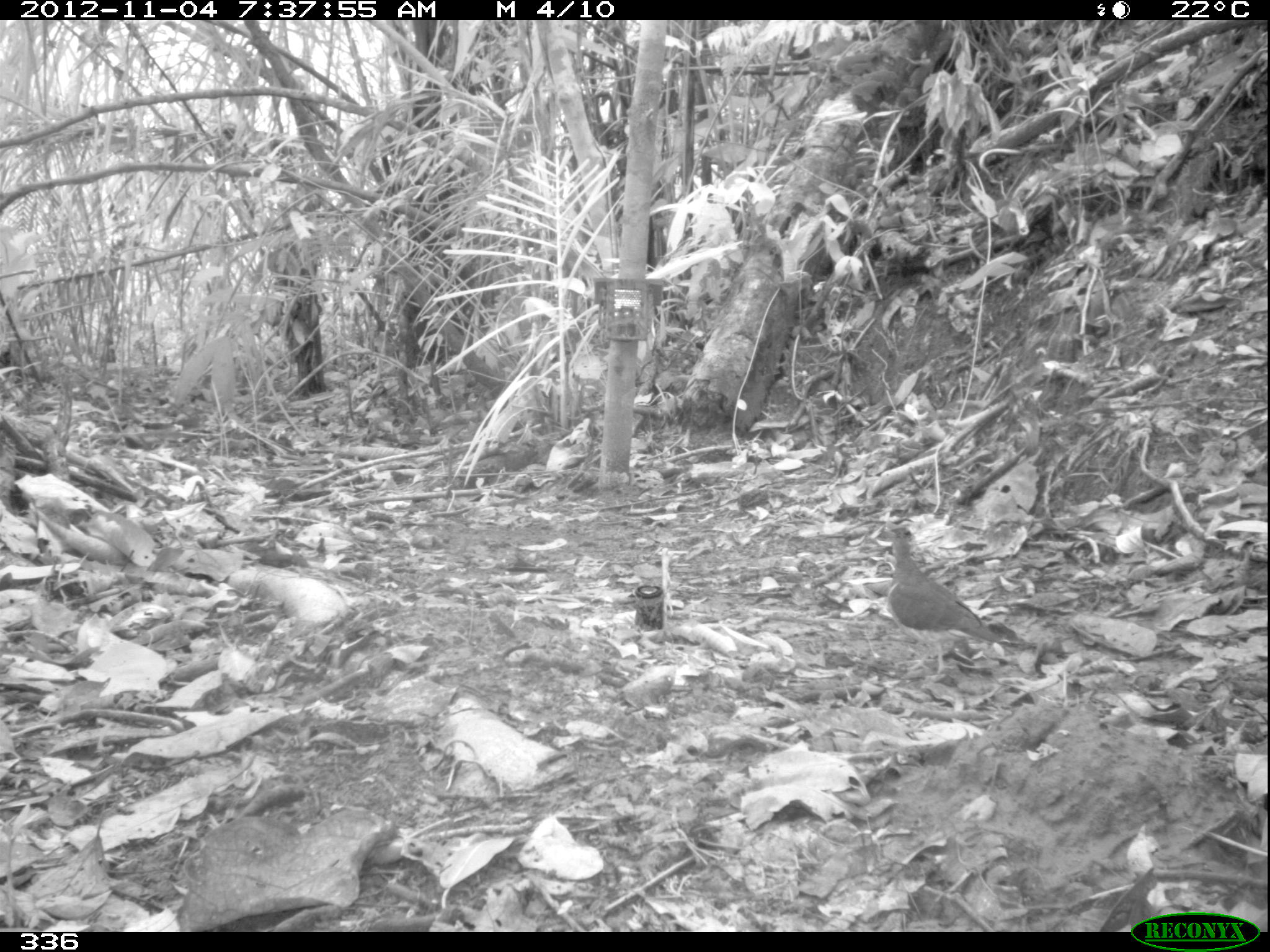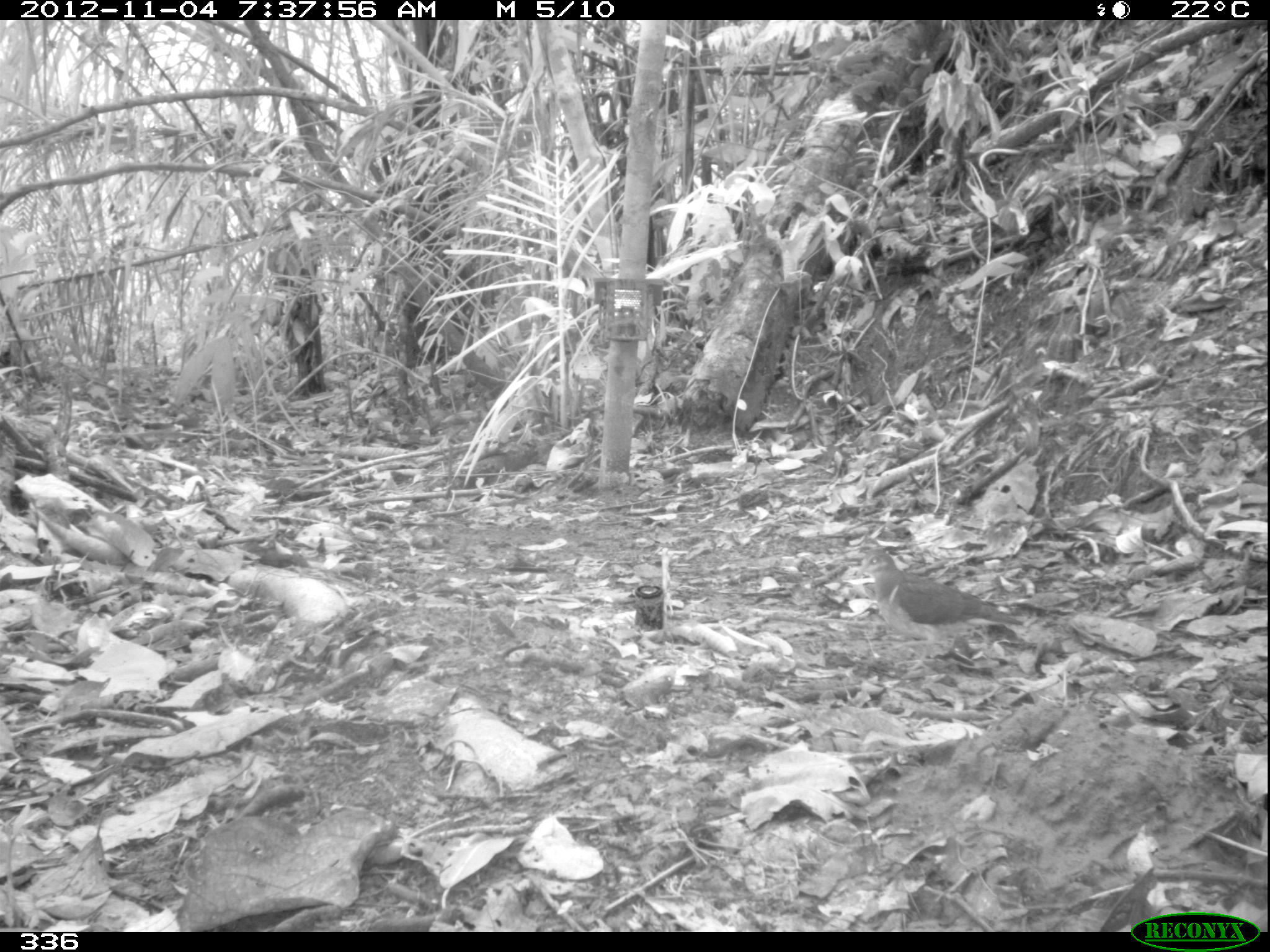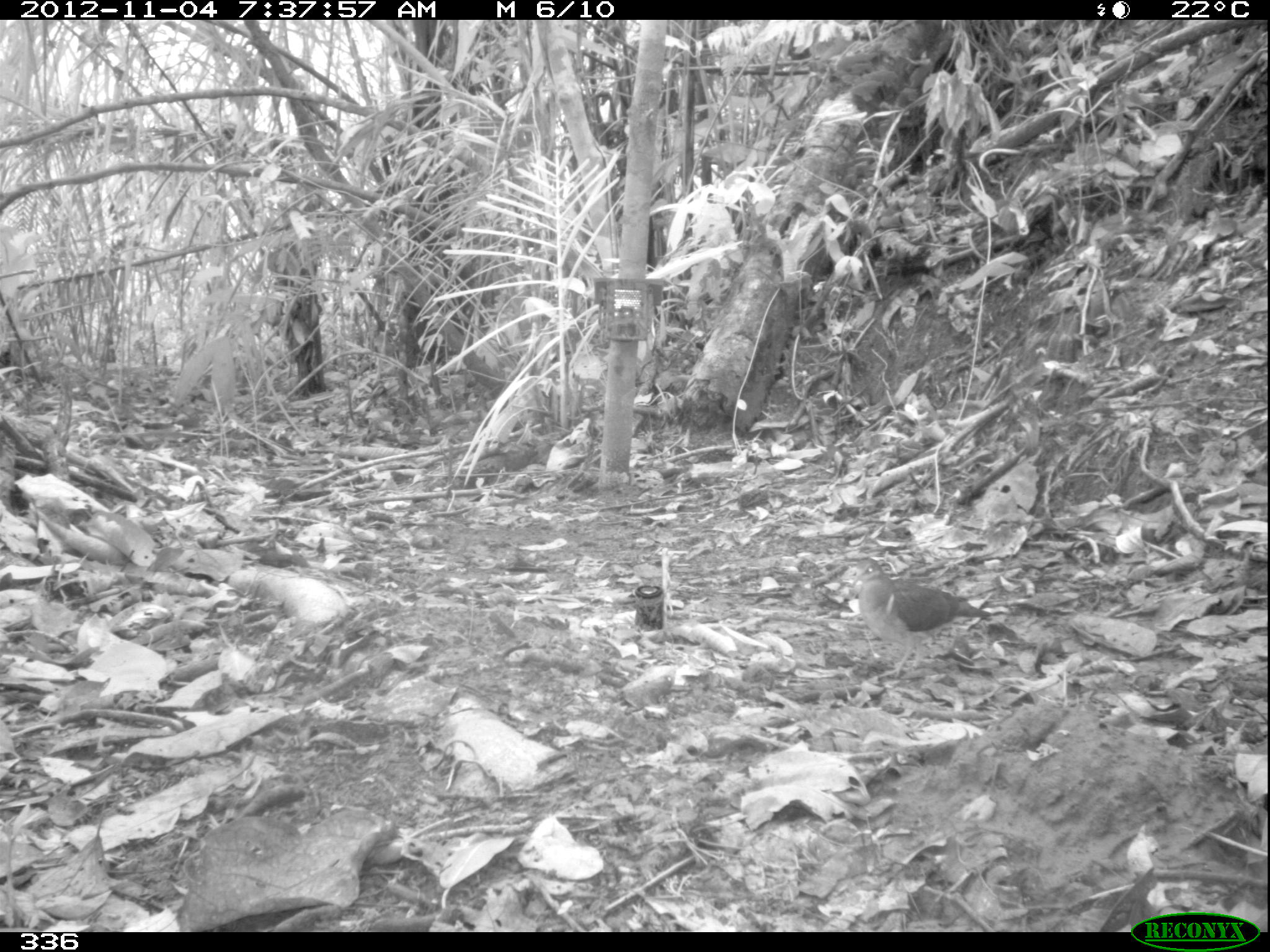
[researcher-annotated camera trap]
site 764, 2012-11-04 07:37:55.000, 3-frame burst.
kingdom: Animalia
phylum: Chordata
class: Aves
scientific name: Aves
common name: bird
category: unknown bird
Unknown bird (bird) (Aves).